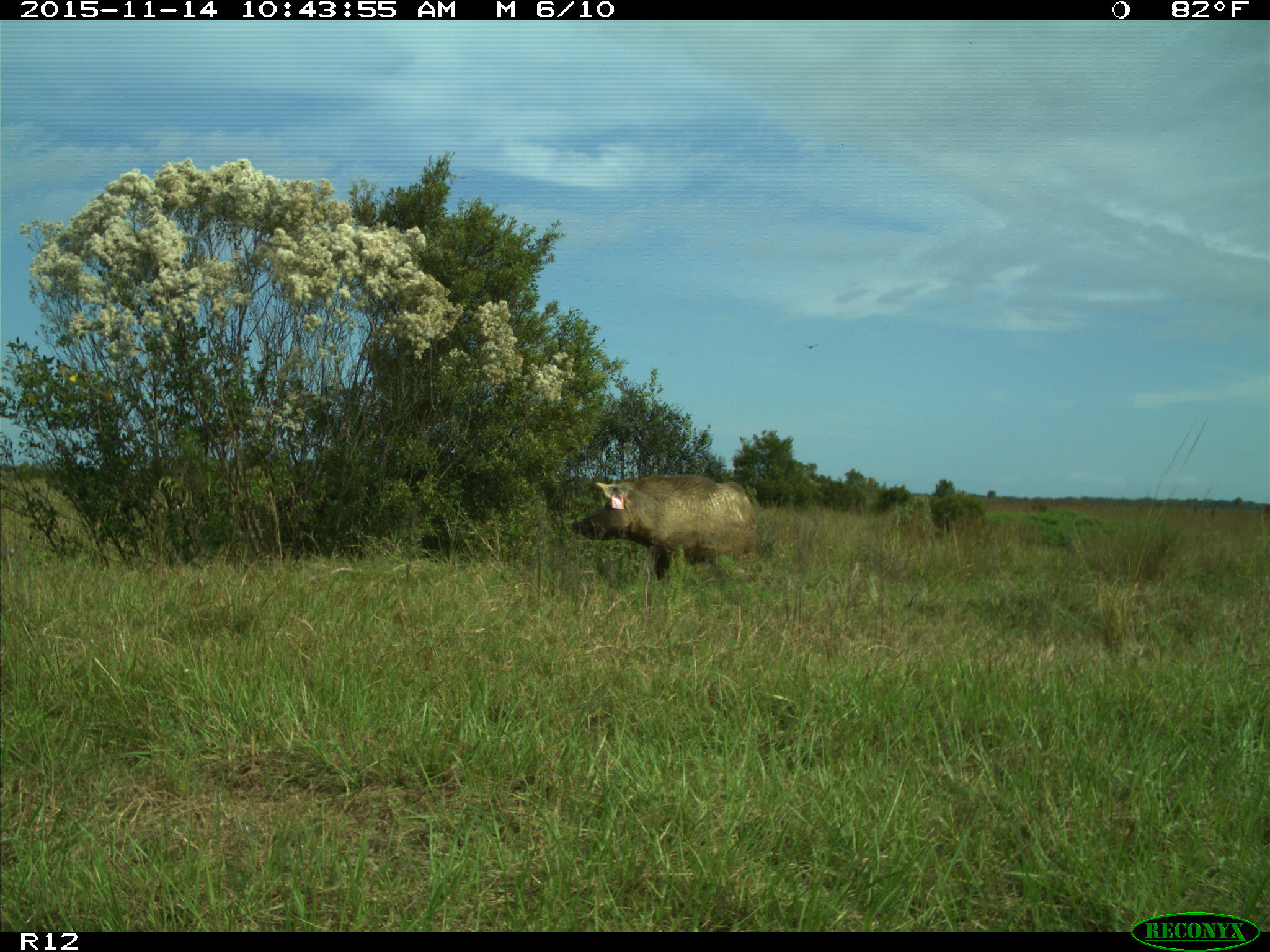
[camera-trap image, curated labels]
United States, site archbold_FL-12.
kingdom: Animalia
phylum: Chordata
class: Mammalia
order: Artiodactyla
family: Suidae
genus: Sus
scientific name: Sus scrofa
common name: wild boar